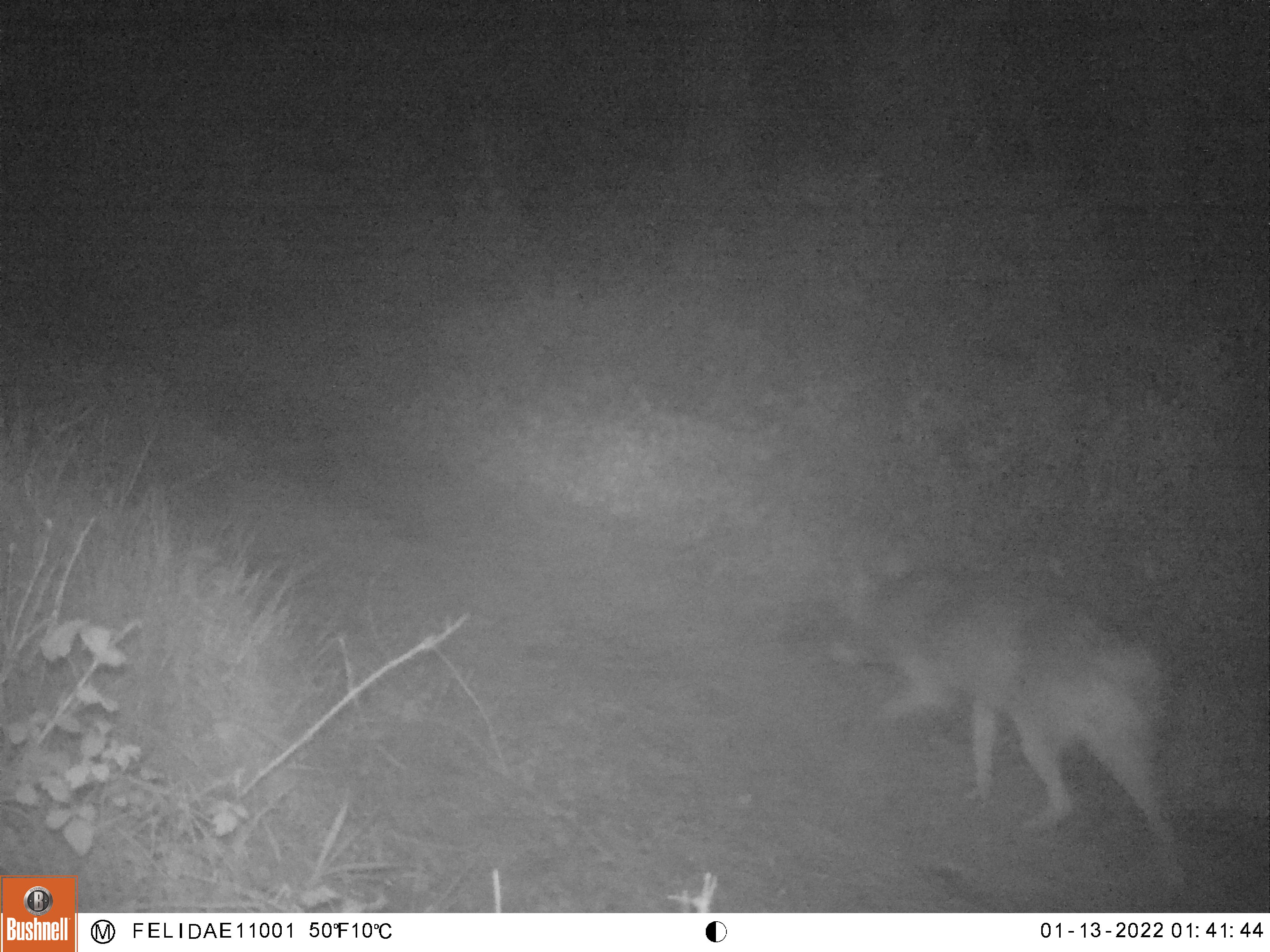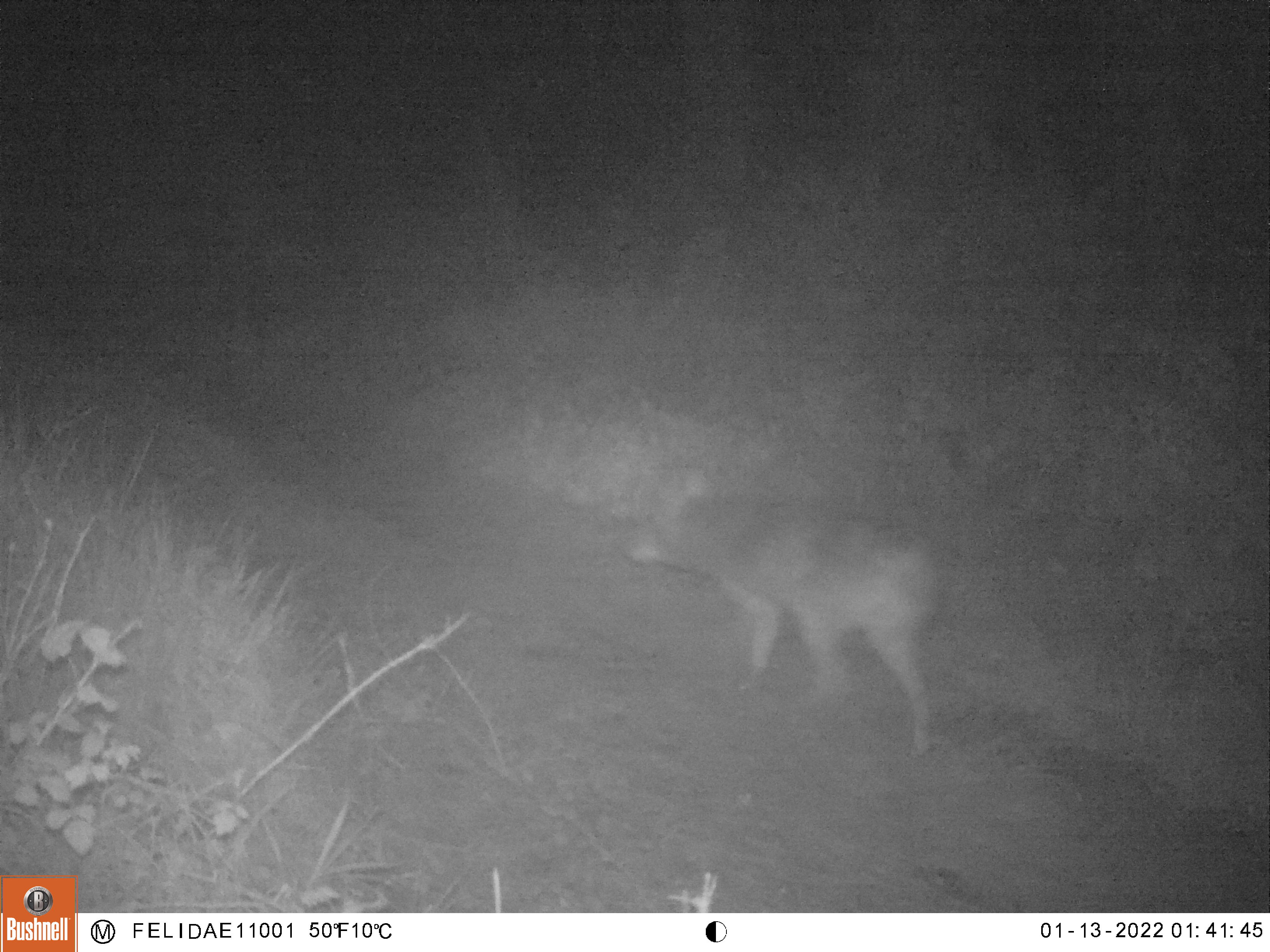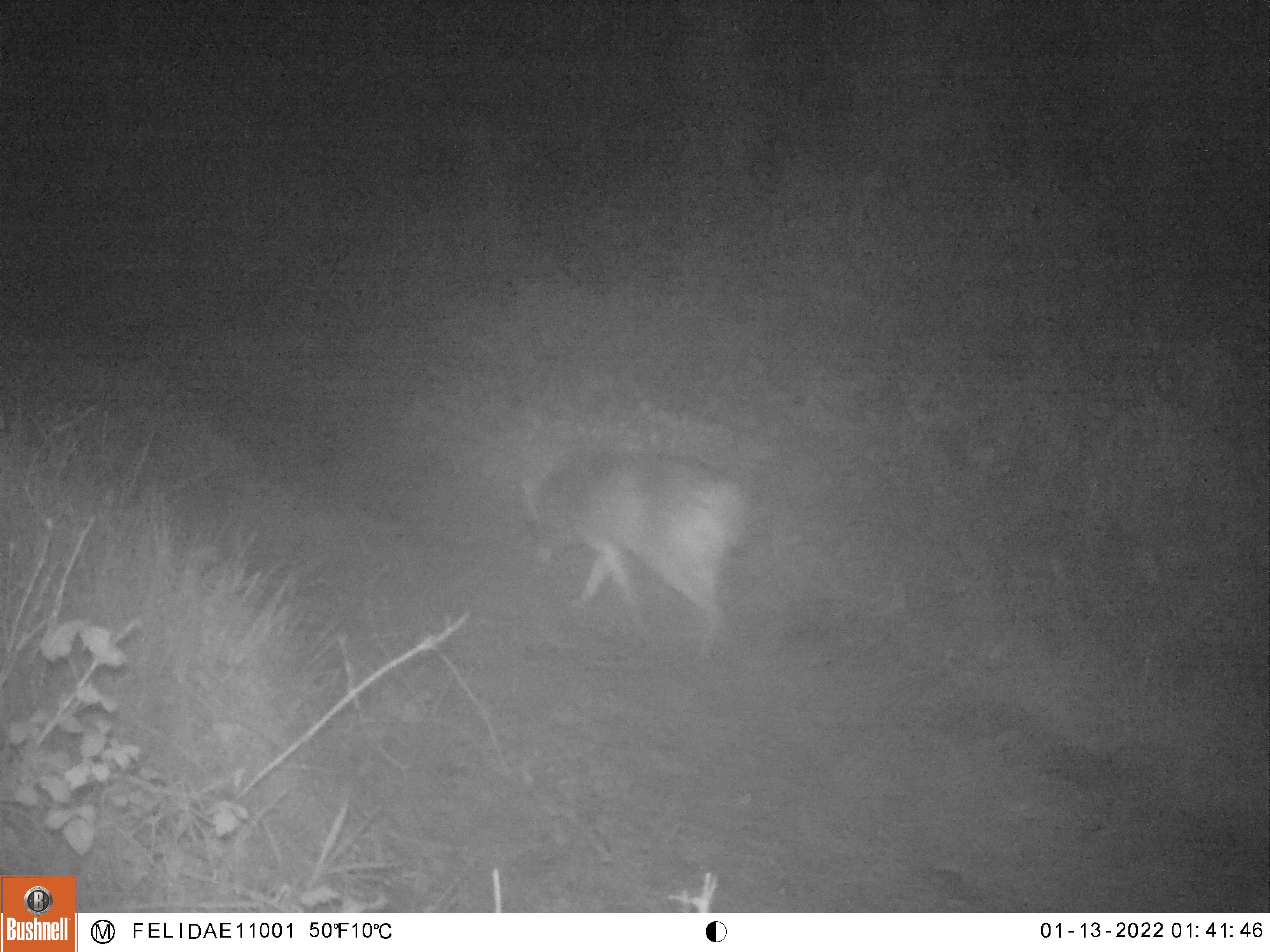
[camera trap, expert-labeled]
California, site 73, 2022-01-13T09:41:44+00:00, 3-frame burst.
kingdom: Animalia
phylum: Chordata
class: Mammalia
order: Carnivora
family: Canidae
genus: Canis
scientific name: Canis latrans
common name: coyote